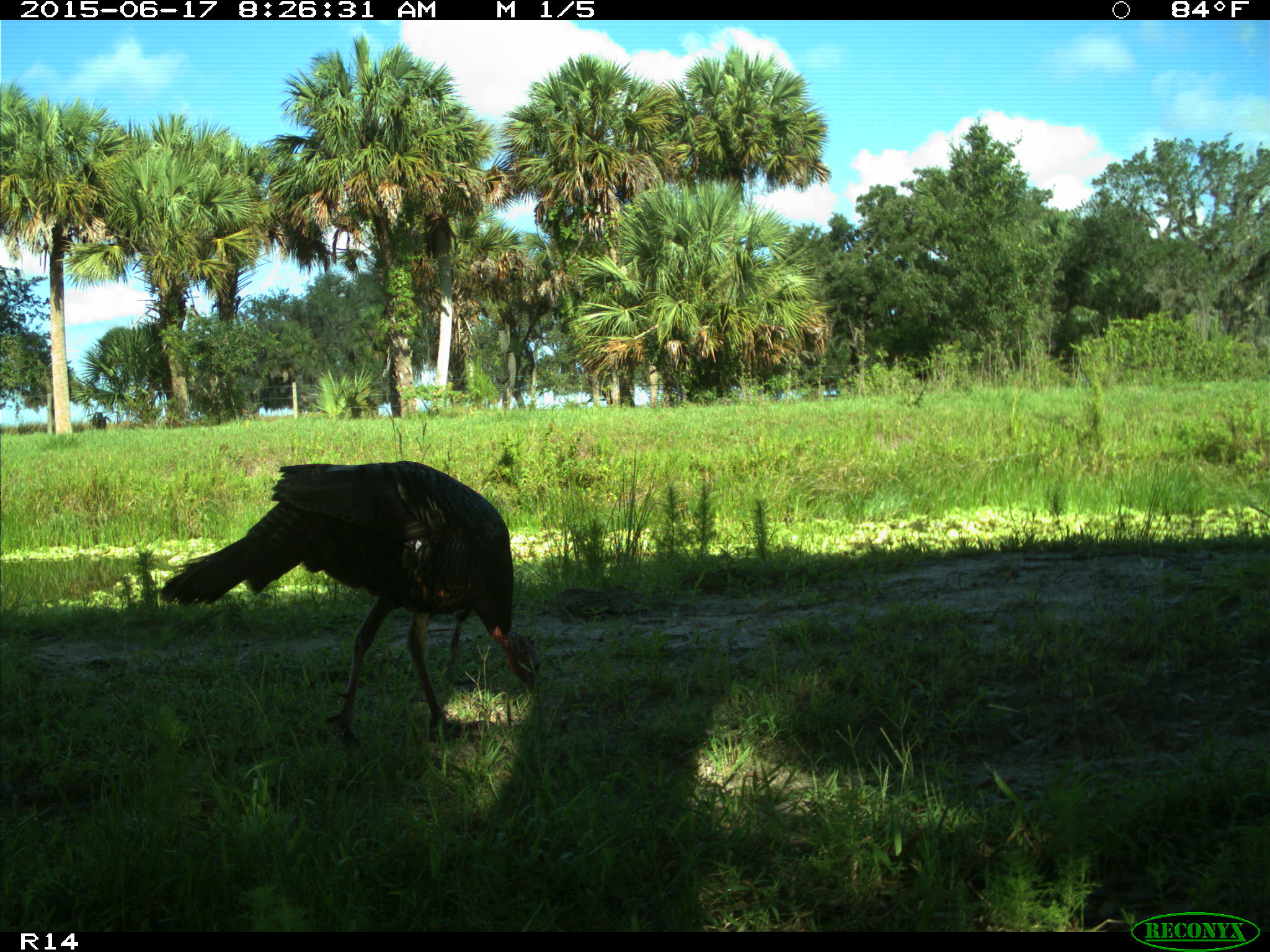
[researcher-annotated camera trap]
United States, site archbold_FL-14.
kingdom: Animalia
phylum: Chordata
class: Mammalia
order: Artiodactyla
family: Bovidae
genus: Bos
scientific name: Bos taurus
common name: domestic cow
Bos taurus (domestic cow).